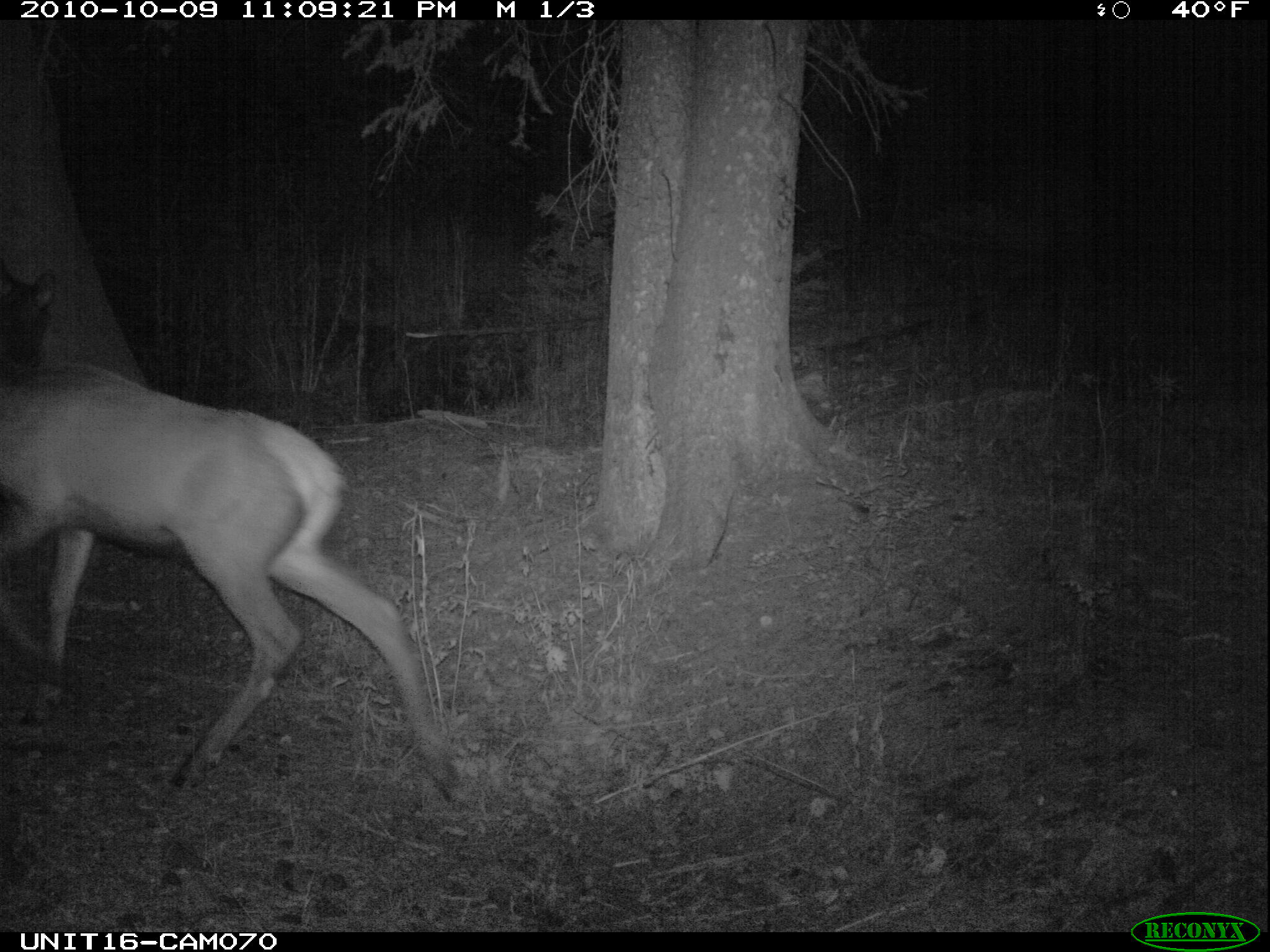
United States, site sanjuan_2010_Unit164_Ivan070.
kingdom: Animalia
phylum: Chordata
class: Mammalia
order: Artiodactyla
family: Cervidae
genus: Cervus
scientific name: Cervus elaphus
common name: red deer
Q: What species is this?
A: Cervus elaphus (red deer).